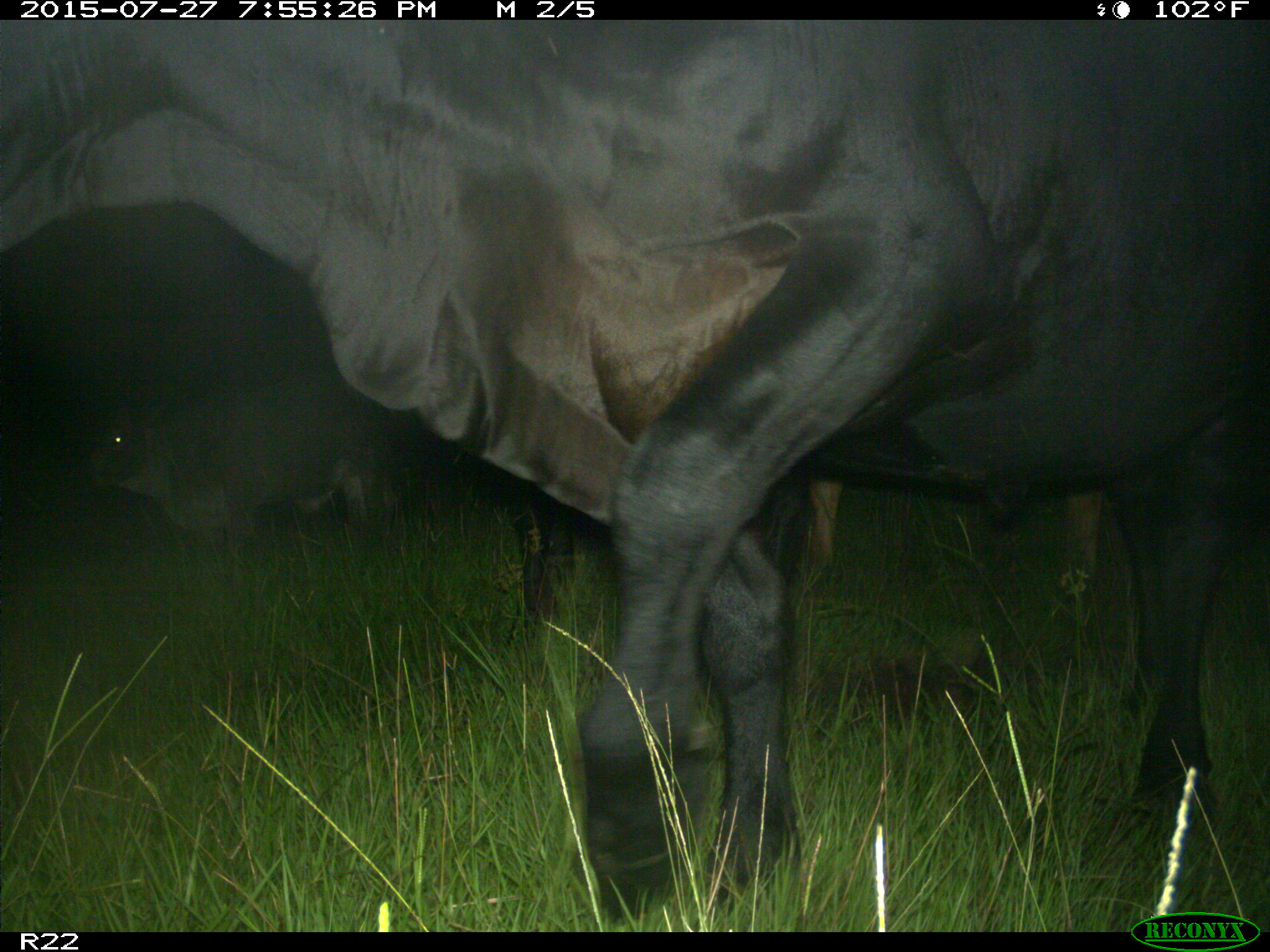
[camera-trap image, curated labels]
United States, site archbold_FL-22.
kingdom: Animalia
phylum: Chordata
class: Mammalia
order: Artiodactyla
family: Bovidae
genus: Bos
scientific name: Bos taurus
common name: domestic cow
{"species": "Bos taurus (domestic cow)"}